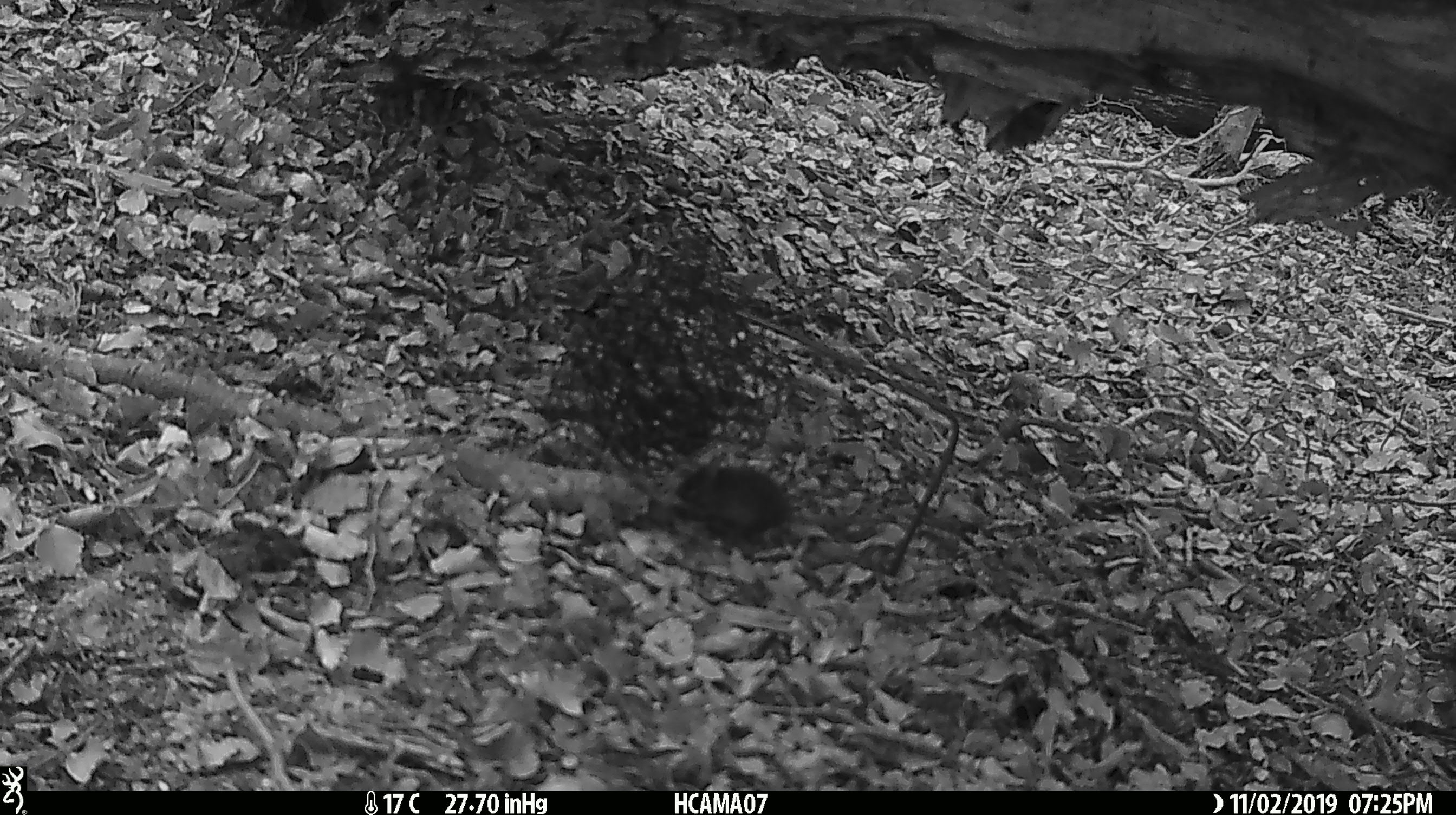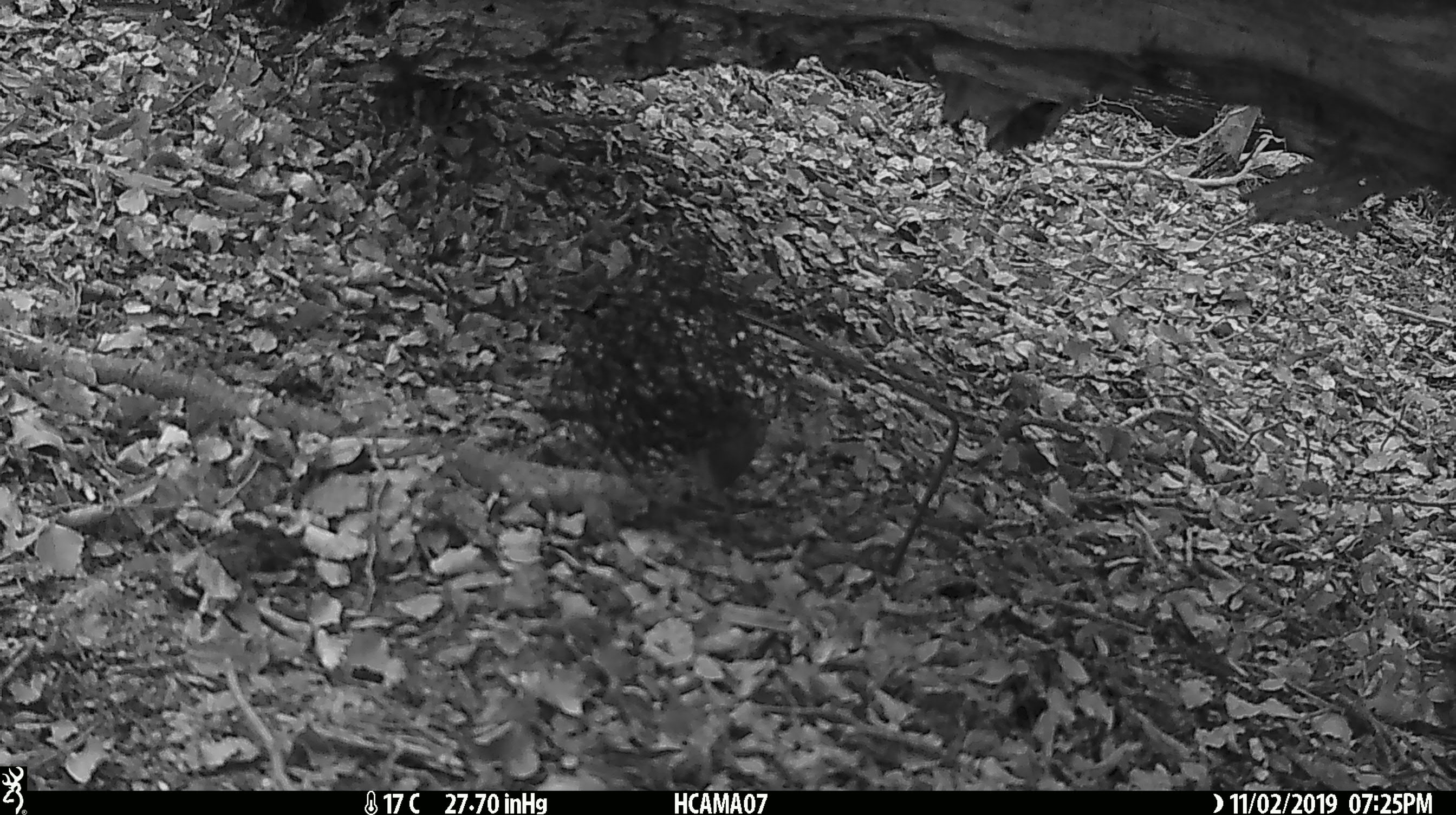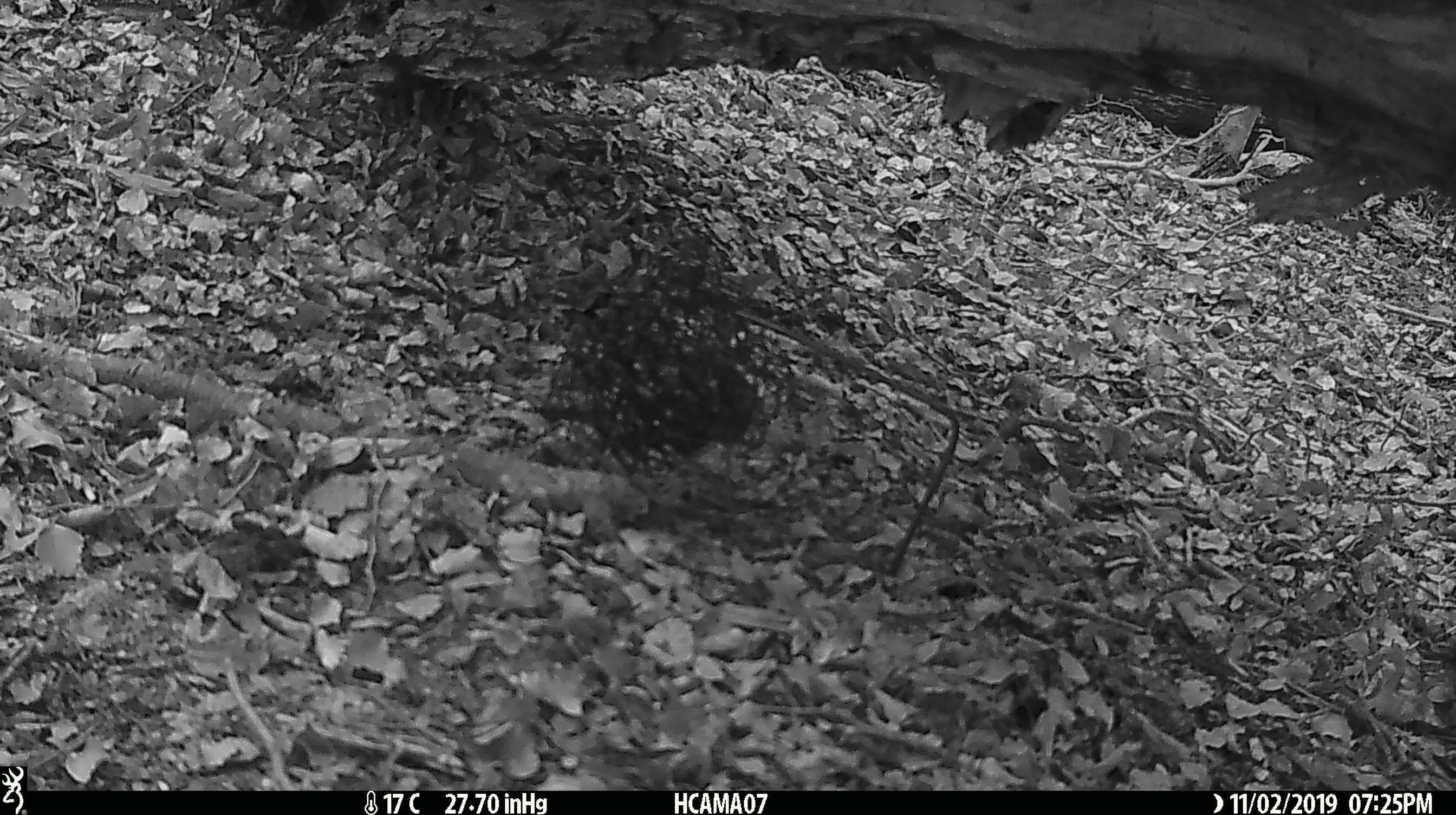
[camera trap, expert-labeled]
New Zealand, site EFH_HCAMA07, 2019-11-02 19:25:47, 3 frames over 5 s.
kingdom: Animalia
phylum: Chordata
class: Mammalia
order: Rodentia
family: Muridae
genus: Mus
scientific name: Mus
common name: mouse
Mouse (Mus).